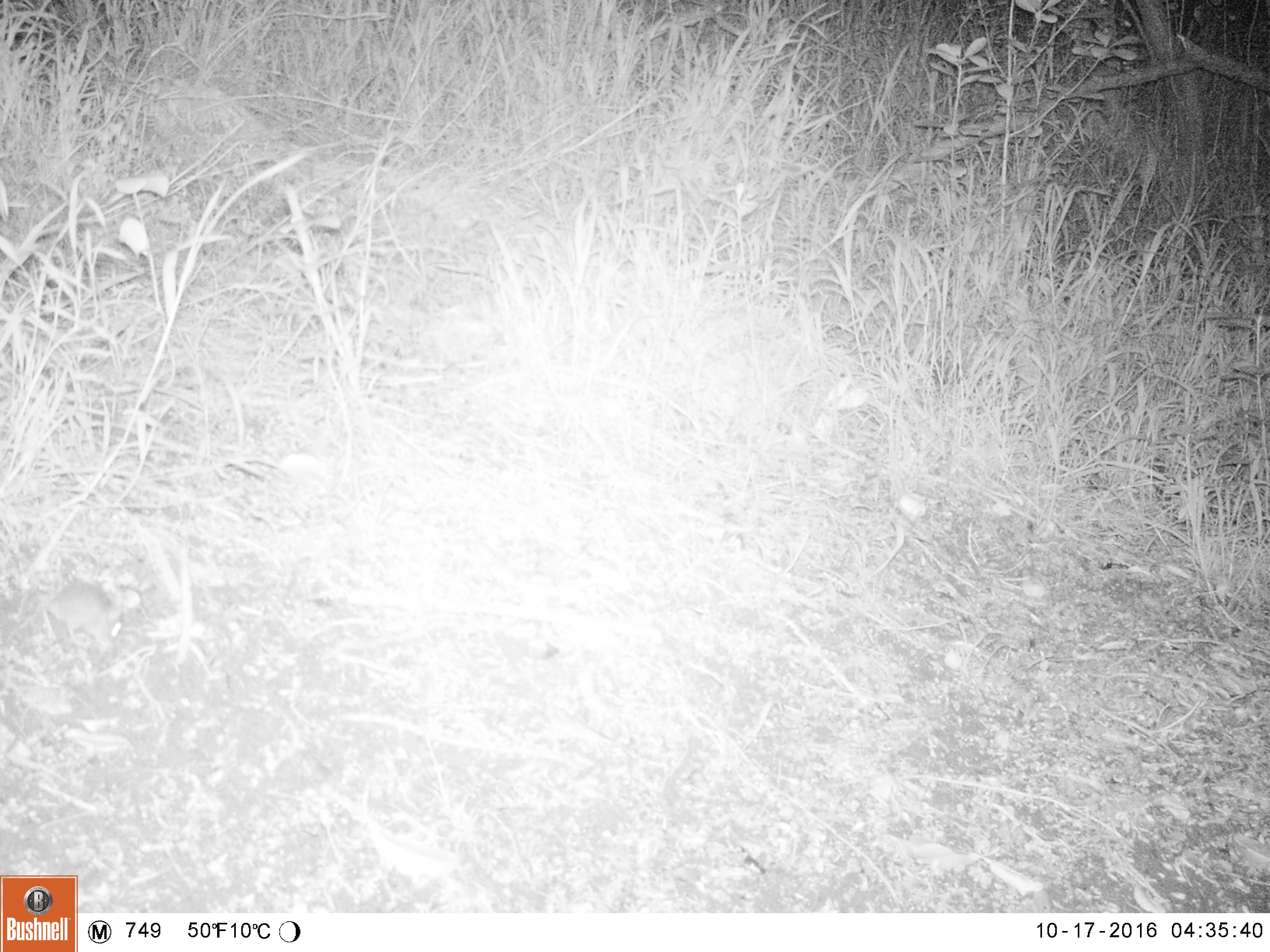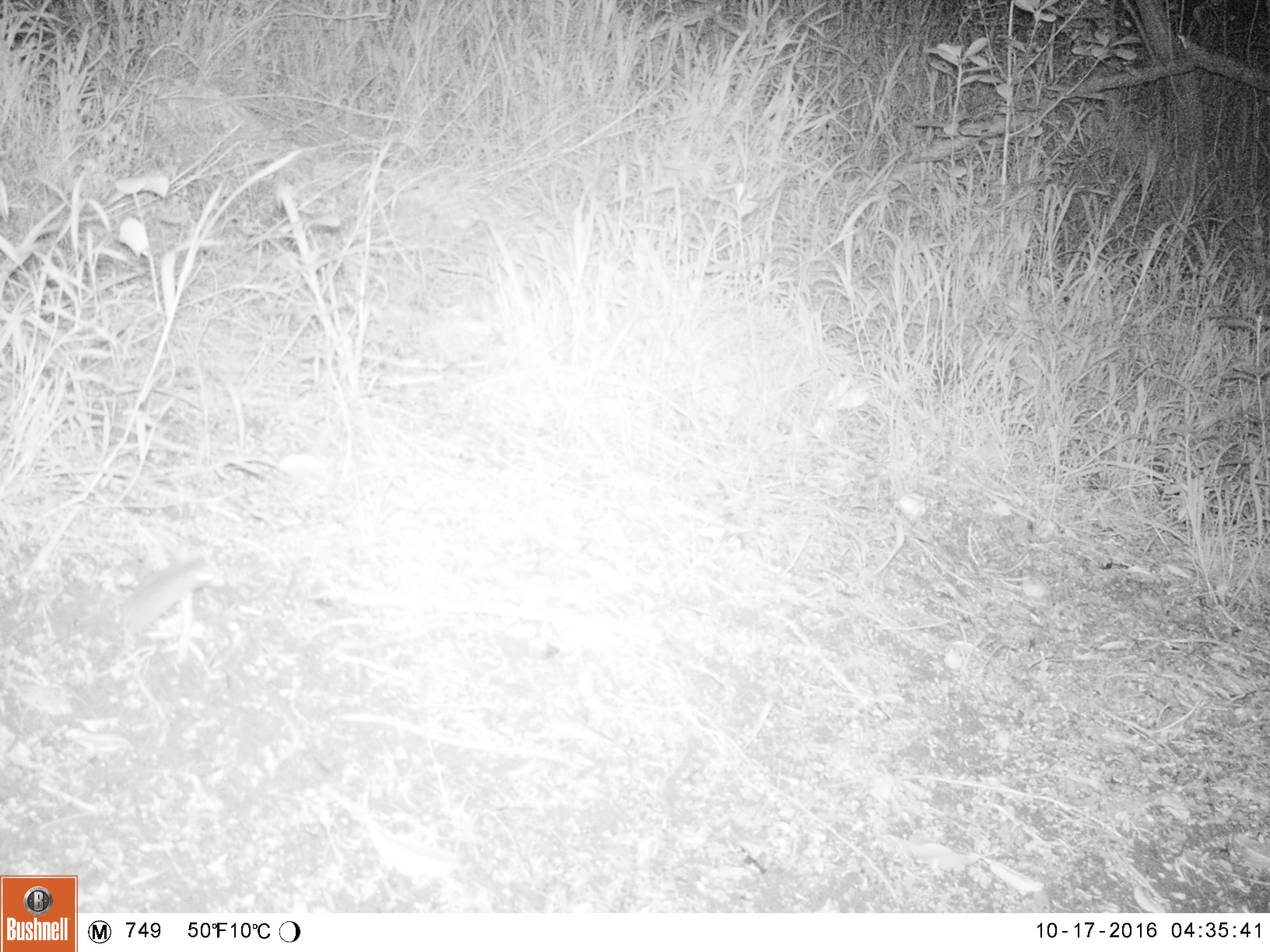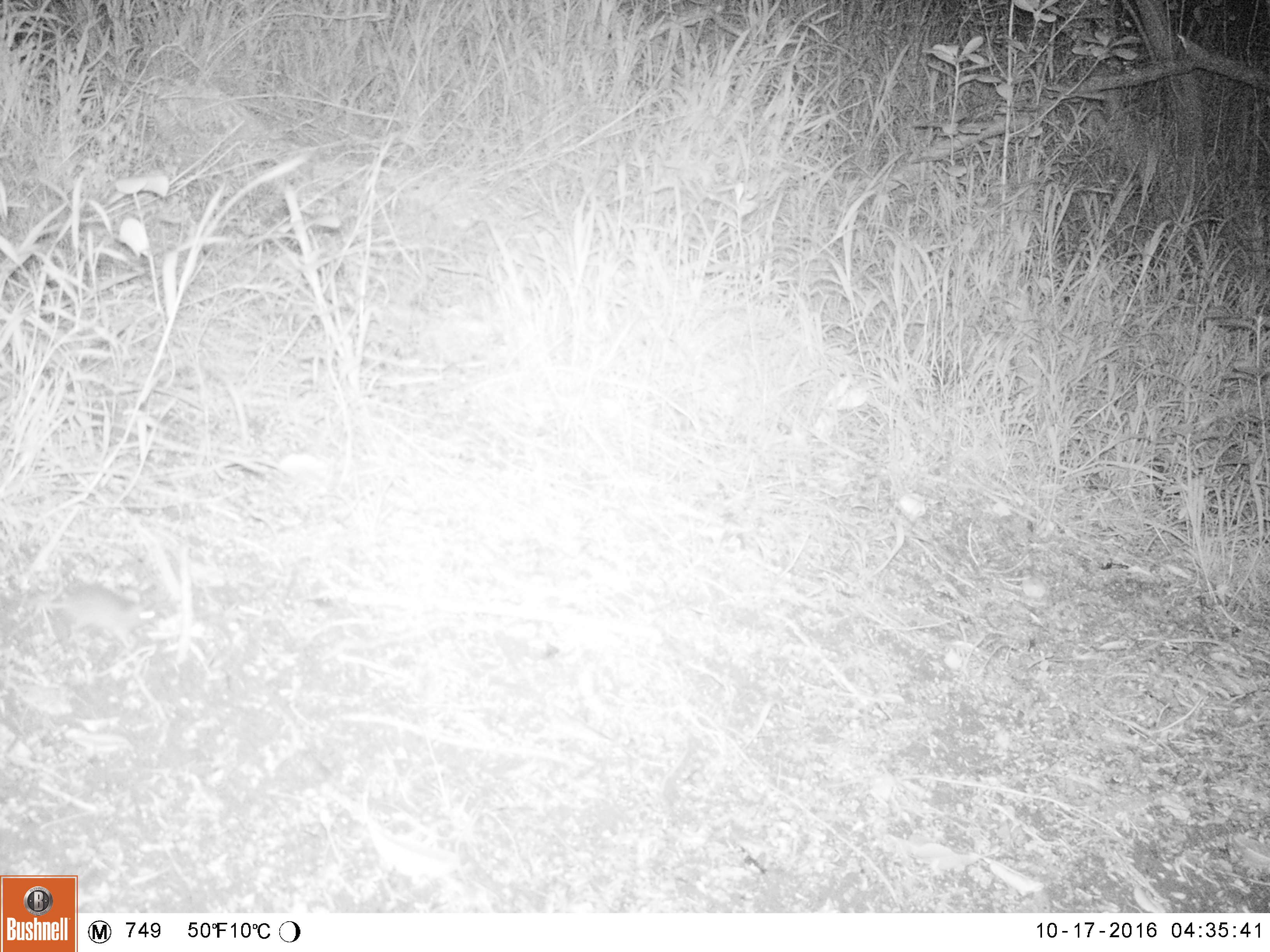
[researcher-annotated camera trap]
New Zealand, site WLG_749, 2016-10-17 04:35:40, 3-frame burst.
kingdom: Animalia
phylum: Chordata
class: Mammalia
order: Rodentia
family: Muridae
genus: Mus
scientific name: Mus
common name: mouse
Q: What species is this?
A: Mouse (Mus).